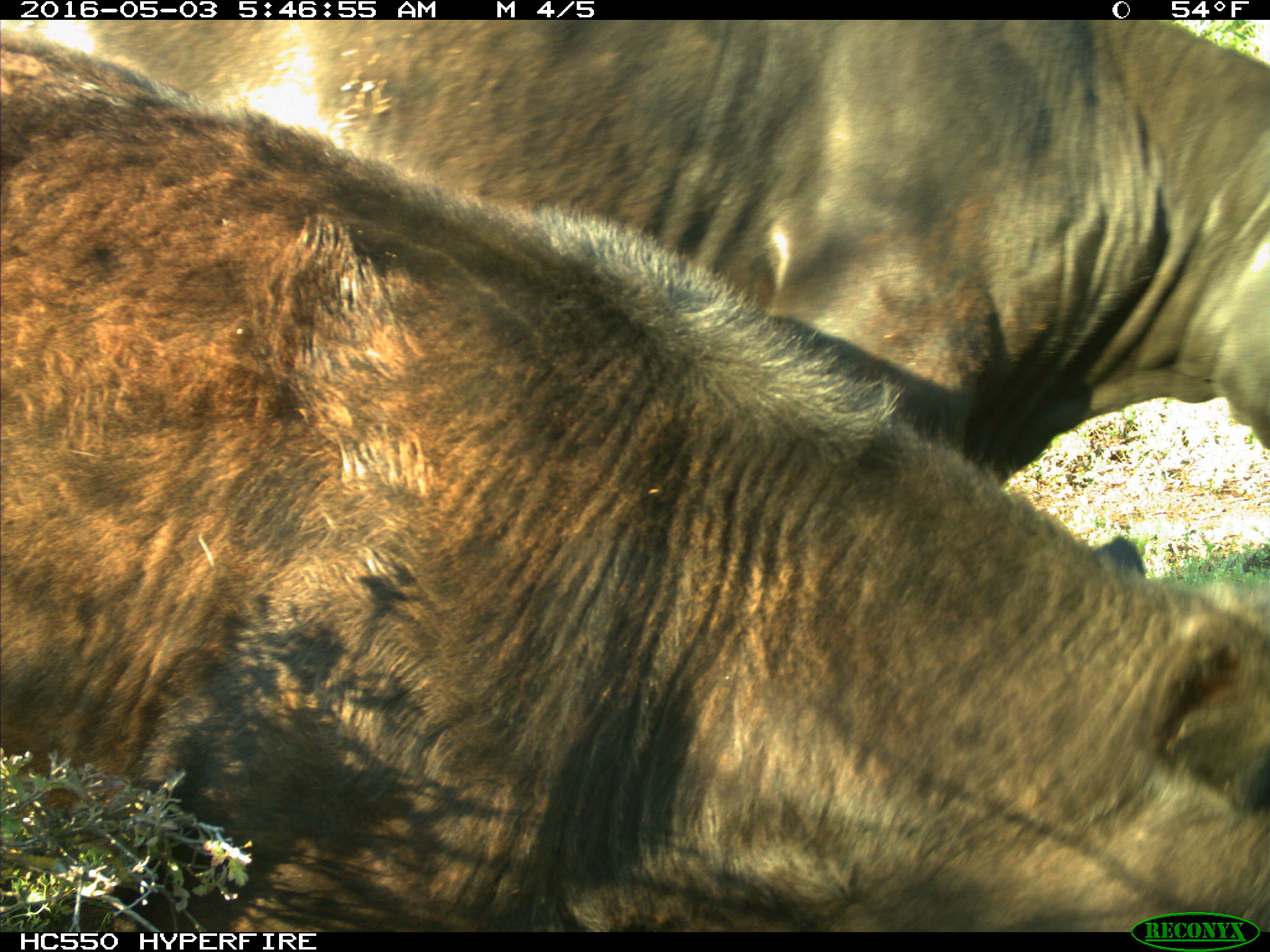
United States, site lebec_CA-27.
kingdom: Animalia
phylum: Chordata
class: Mammalia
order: Artiodactyla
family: Bovidae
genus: Bos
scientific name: Bos taurus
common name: domestic cow